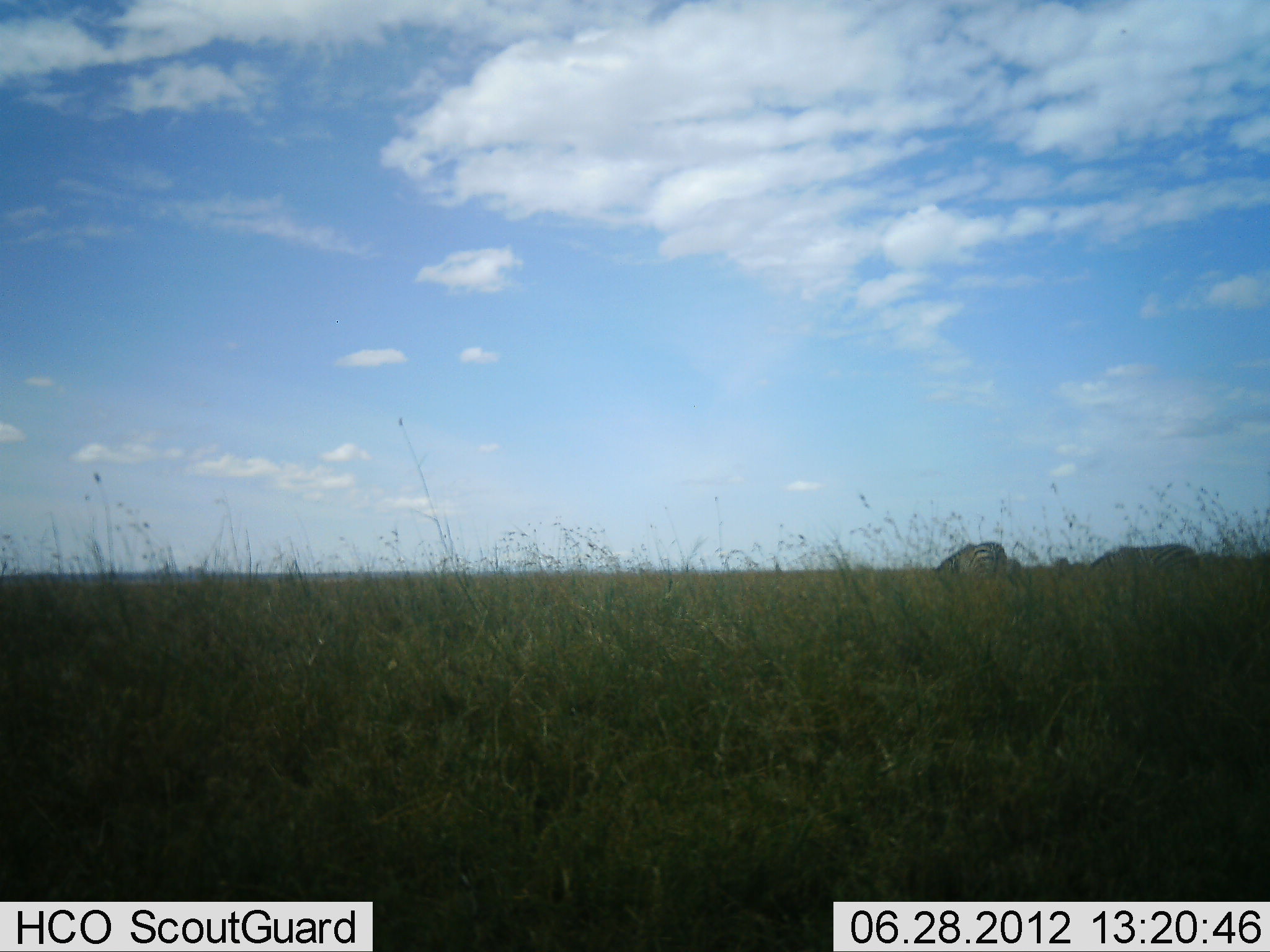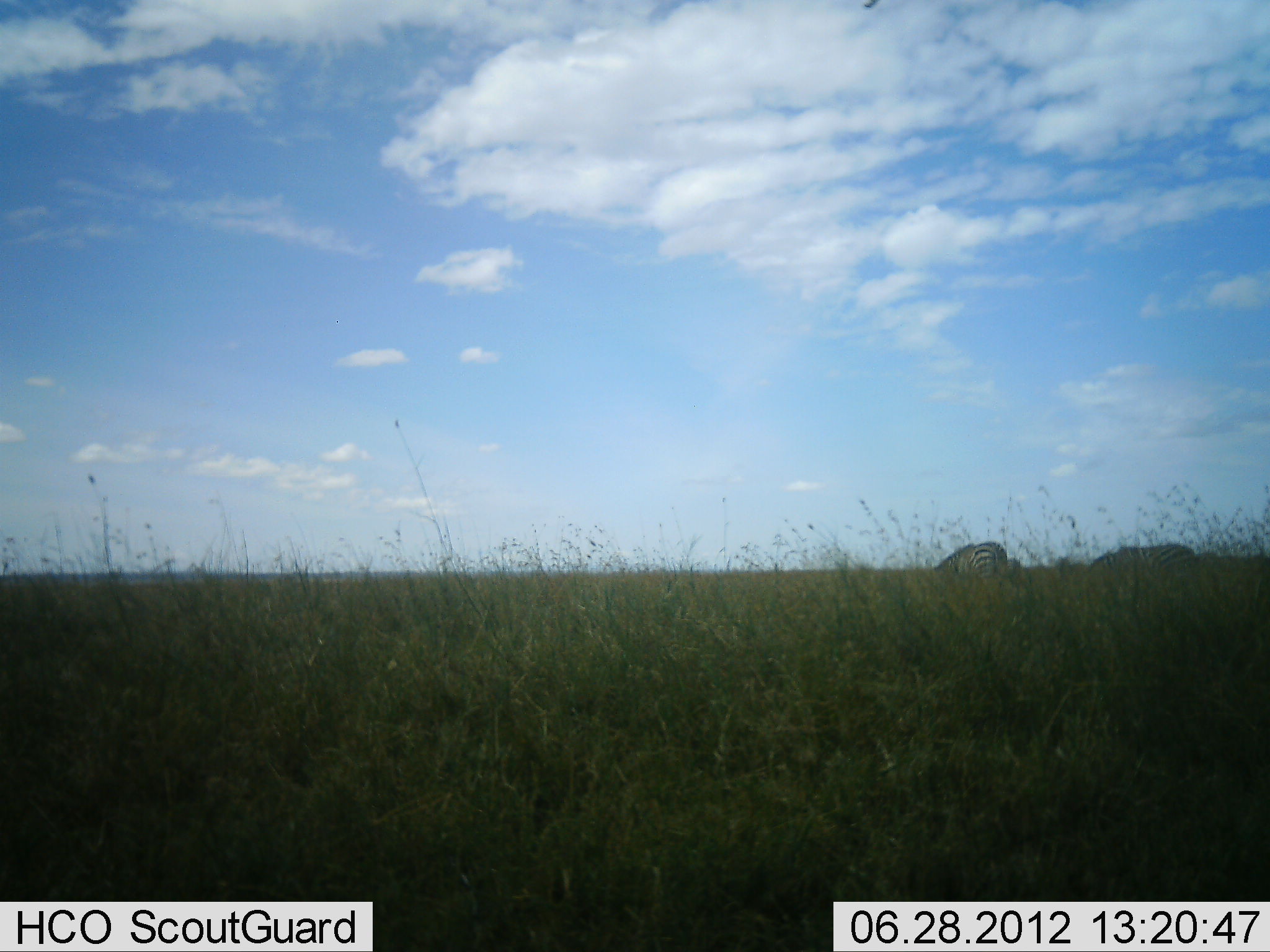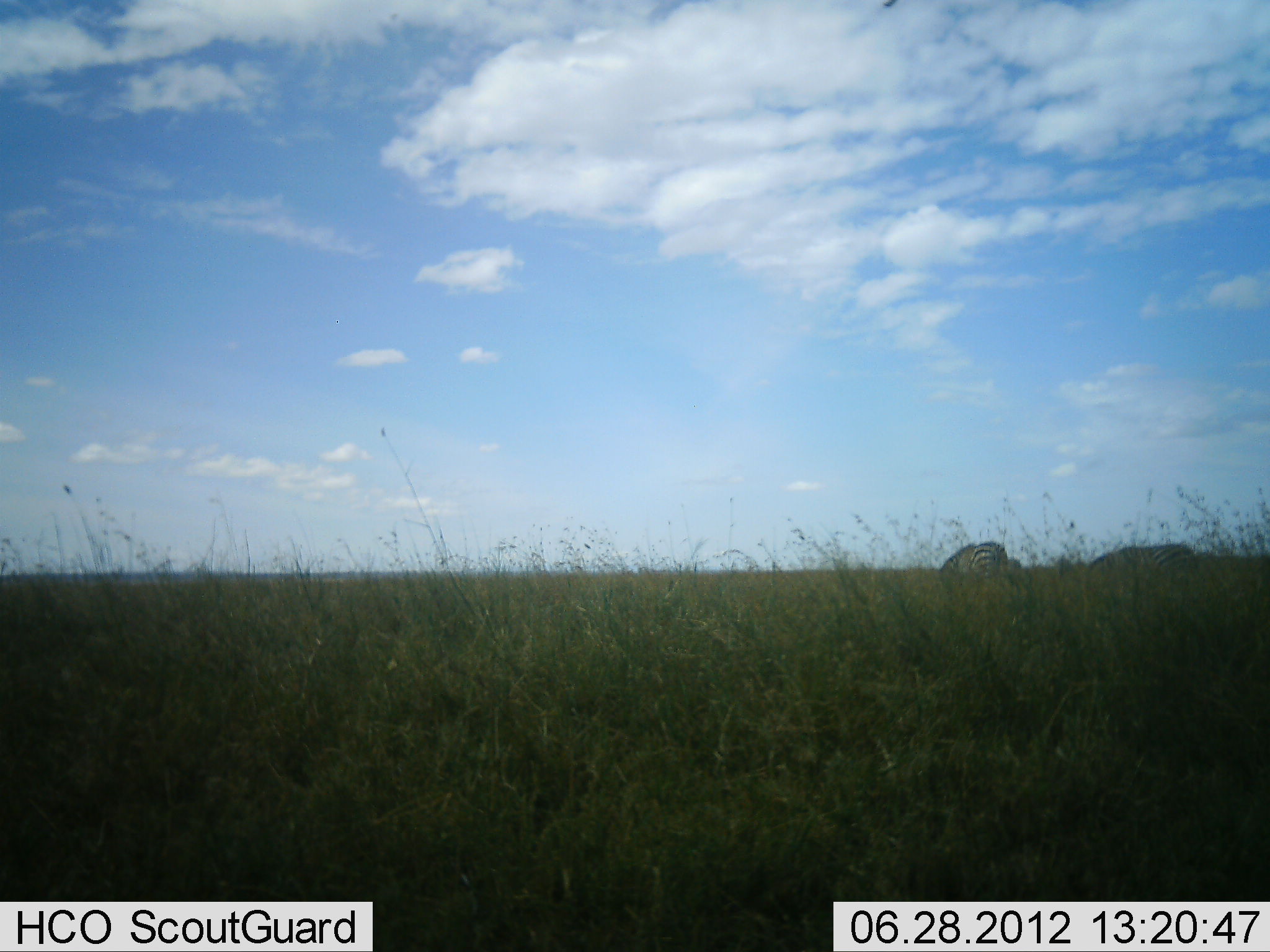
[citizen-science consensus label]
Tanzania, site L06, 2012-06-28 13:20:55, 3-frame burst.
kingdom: Animalia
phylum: Chordata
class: Mammalia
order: Perissodactyla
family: Equidae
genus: Equus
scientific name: Equus quagga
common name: plains zebra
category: zebra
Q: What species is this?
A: Zebra (plains zebra) (Equus quagga).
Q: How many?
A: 2.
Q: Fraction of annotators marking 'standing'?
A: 30%.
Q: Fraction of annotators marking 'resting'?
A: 10%.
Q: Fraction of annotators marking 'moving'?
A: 0%.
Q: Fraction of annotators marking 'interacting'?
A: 0%.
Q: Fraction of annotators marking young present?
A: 0%.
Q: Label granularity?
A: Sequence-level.